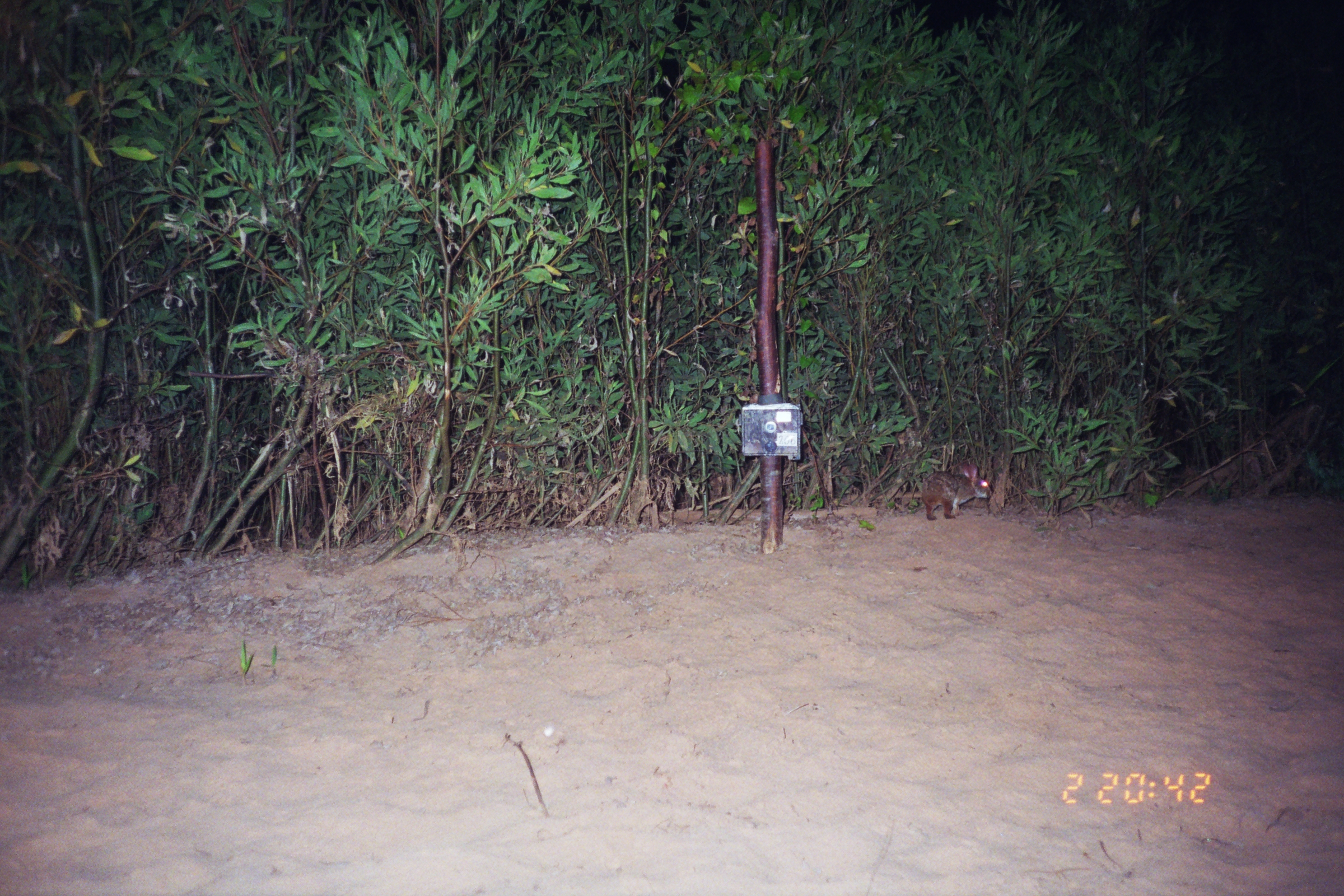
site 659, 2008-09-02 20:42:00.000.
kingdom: Animalia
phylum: Chordata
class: Mammalia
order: Lagomorpha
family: Leporidae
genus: Sylvilagus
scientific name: Sylvilagus brasiliensis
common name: tapeti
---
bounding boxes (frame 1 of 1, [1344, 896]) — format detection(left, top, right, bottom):
sylvilagus brasiliensis: detection(921, 464, 992, 520)